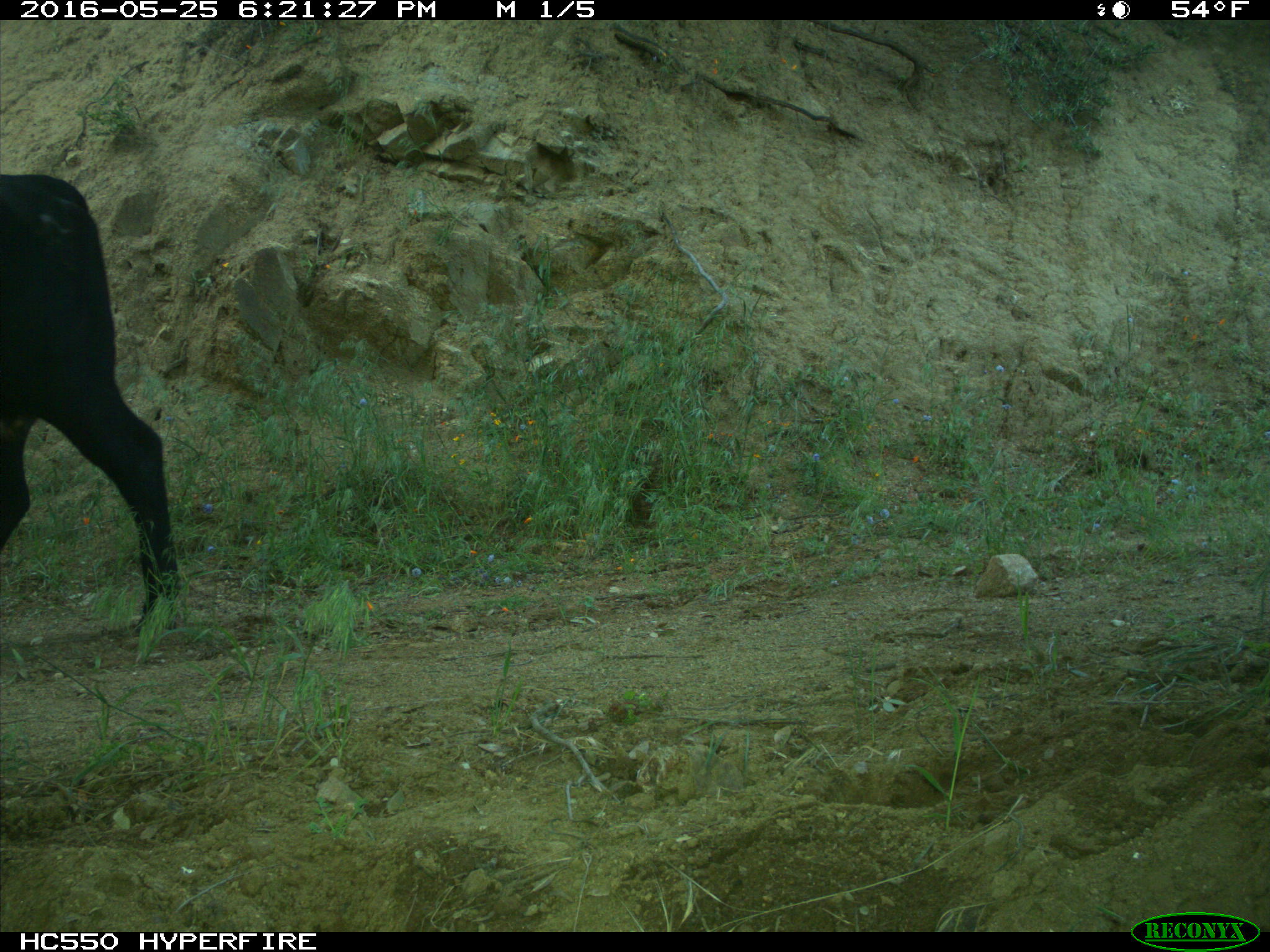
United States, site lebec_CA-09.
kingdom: Animalia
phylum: Chordata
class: Mammalia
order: Artiodactyla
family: Bovidae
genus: Bos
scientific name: Bos taurus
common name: domestic cow